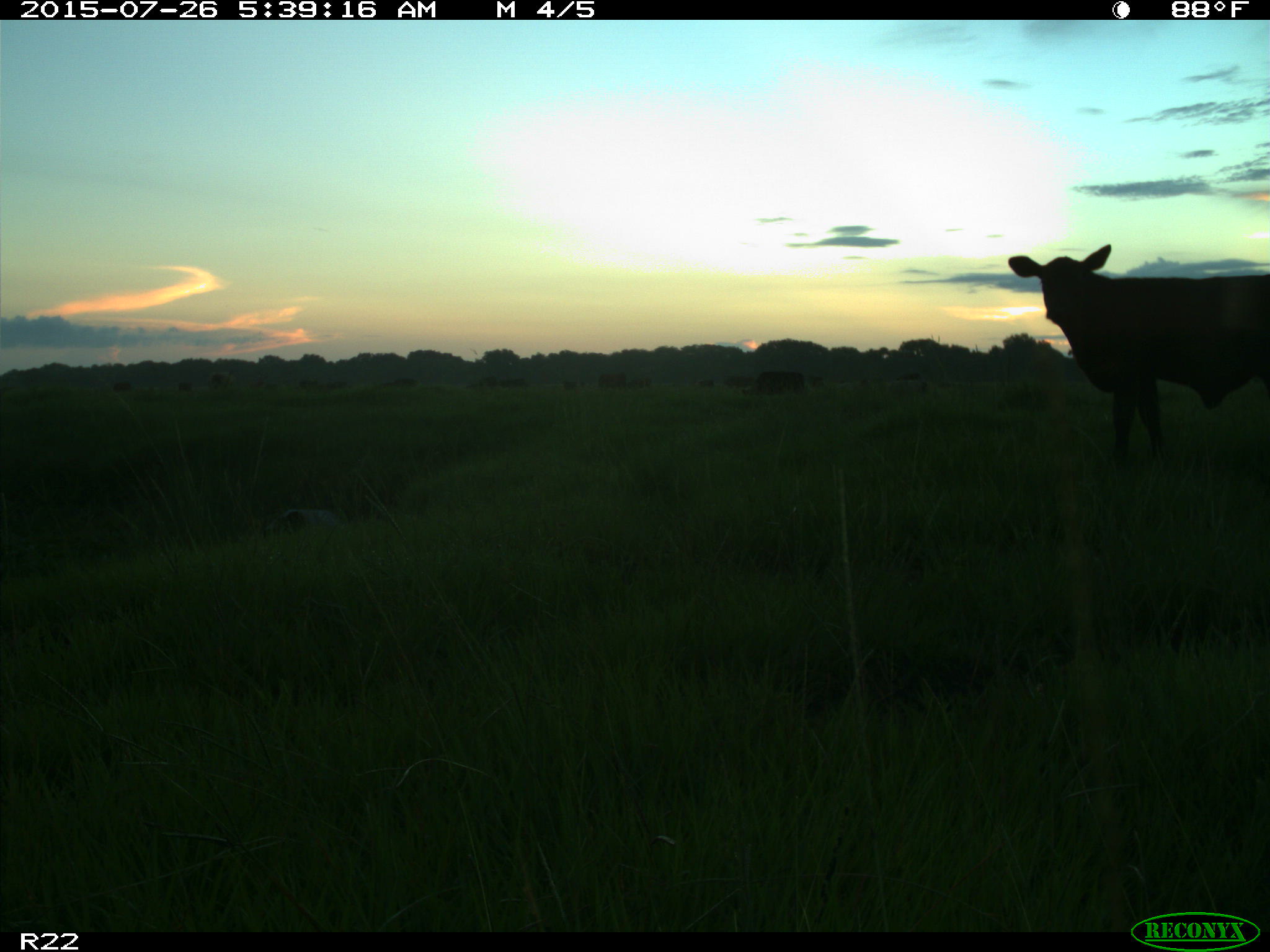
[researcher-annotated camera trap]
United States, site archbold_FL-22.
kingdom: Animalia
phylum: Chordata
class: Mammalia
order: Artiodactyla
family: Bovidae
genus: Bos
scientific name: Bos taurus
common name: domestic cow